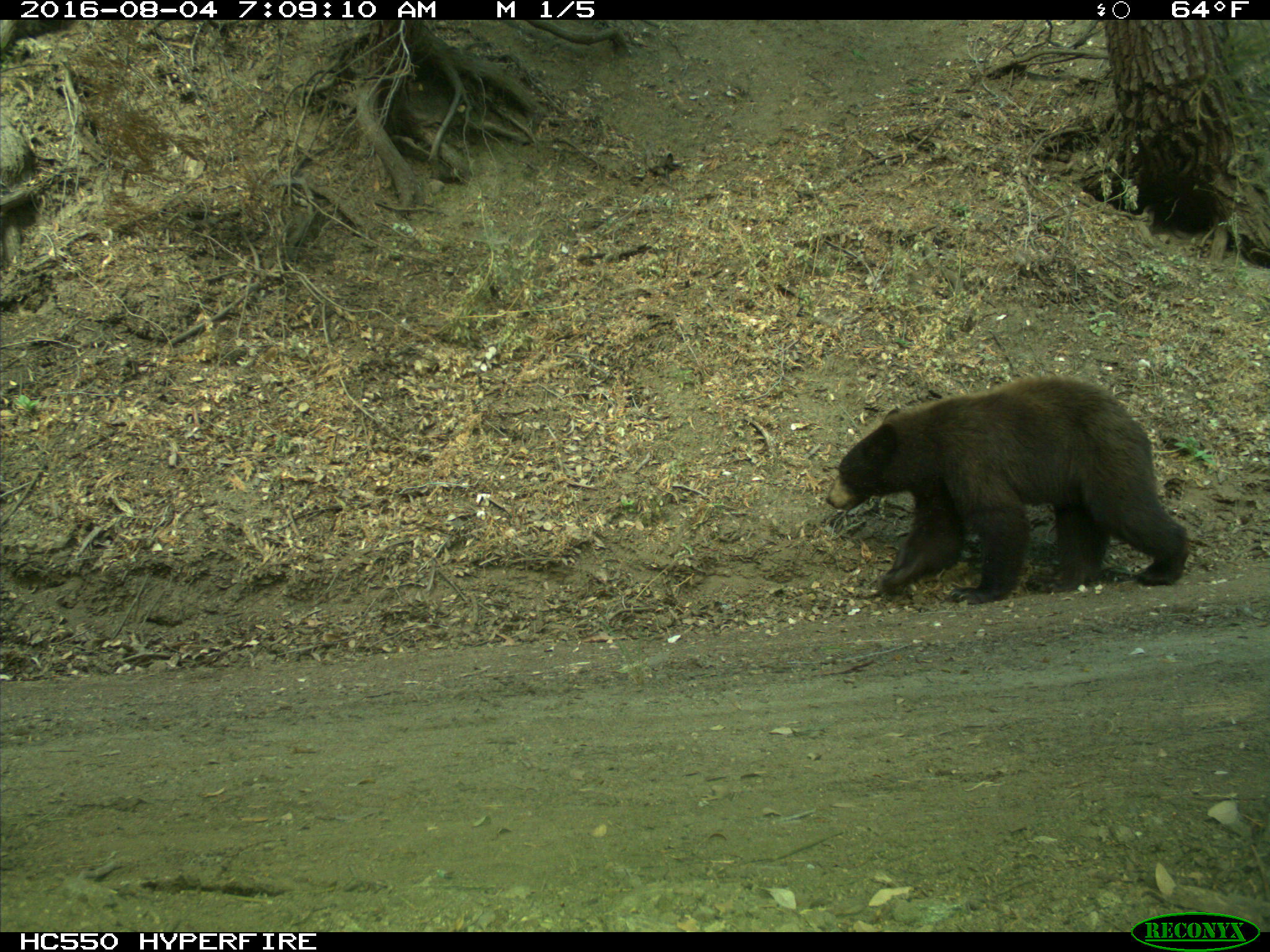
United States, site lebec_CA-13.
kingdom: Animalia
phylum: Chordata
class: Mammalia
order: Carnivora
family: Ursidae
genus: Ursus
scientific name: Ursus americanus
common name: american black bear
Ursus americanus (american black bear).